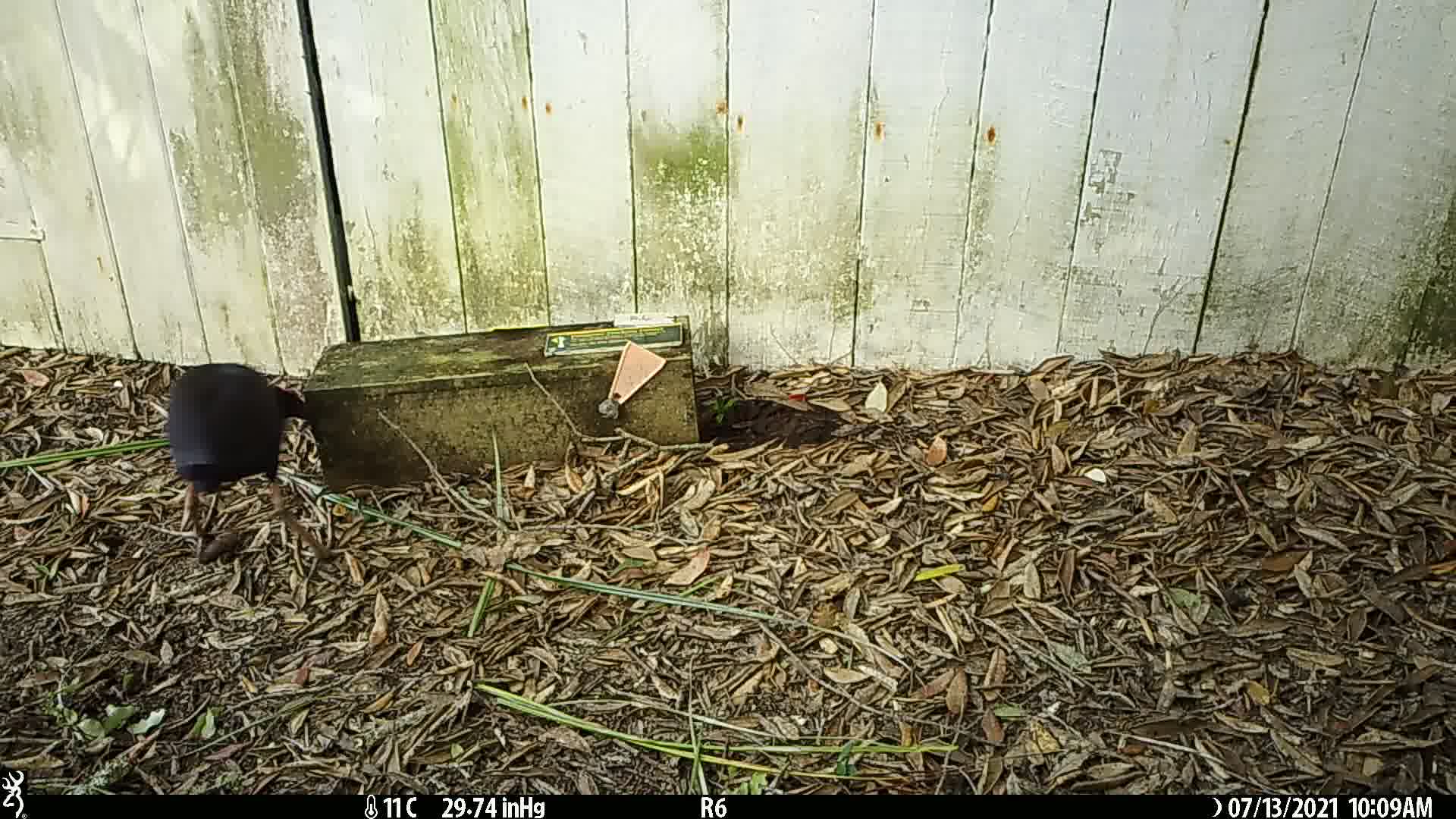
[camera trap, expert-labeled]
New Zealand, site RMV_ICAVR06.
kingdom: Animalia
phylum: Chordata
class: Aves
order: Gruiformes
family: Rallidae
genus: Porphyrio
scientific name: Porphyrio melanotus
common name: australasian swamphen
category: pukeko